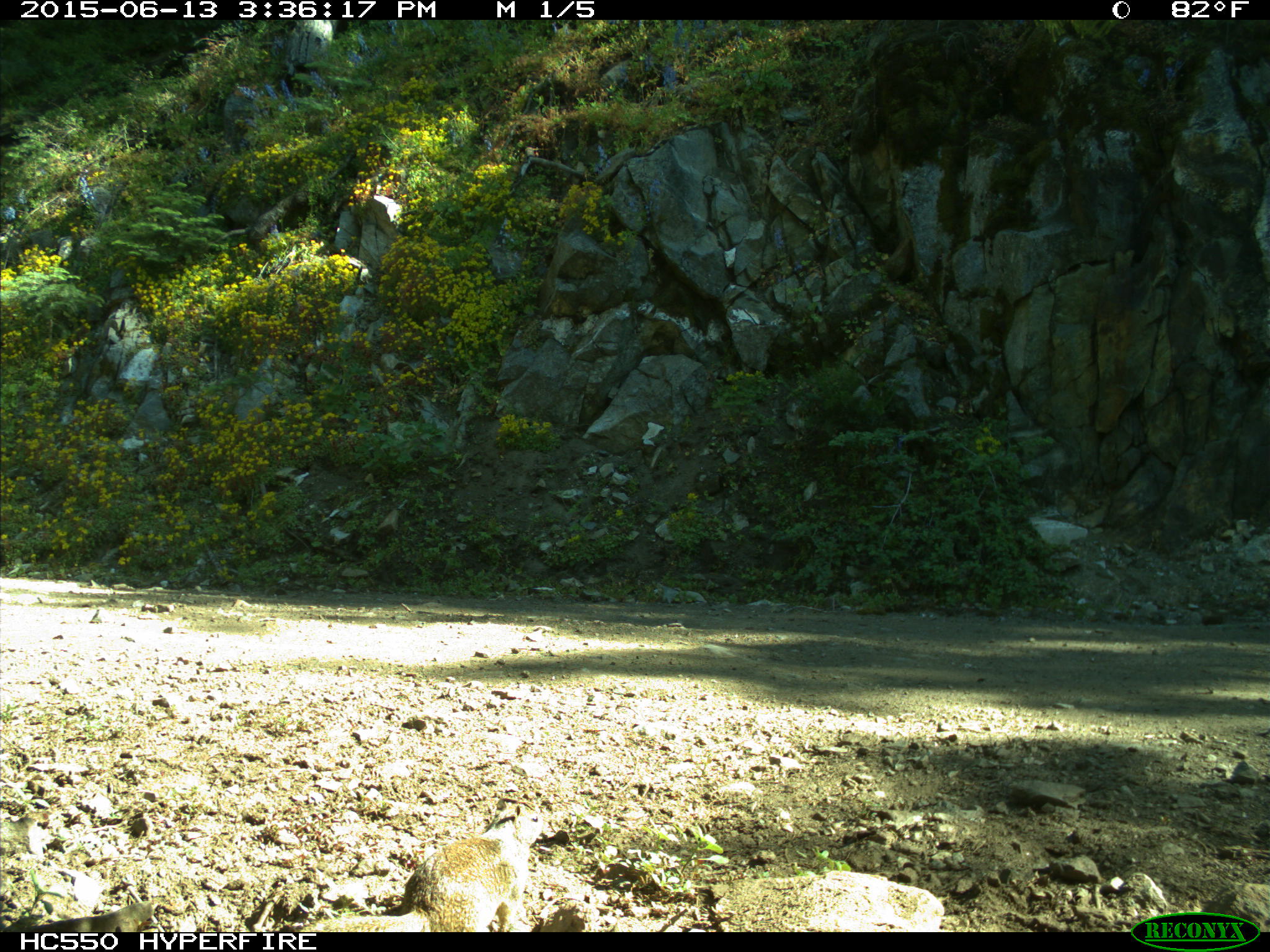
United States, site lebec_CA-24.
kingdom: Animalia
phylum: Chordata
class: Mammalia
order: Rodentia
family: Sciuridae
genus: Otospermophilus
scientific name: Otospermophilus beecheyi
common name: california ground squirrel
Otospermophilus beecheyi (california ground squirrel).